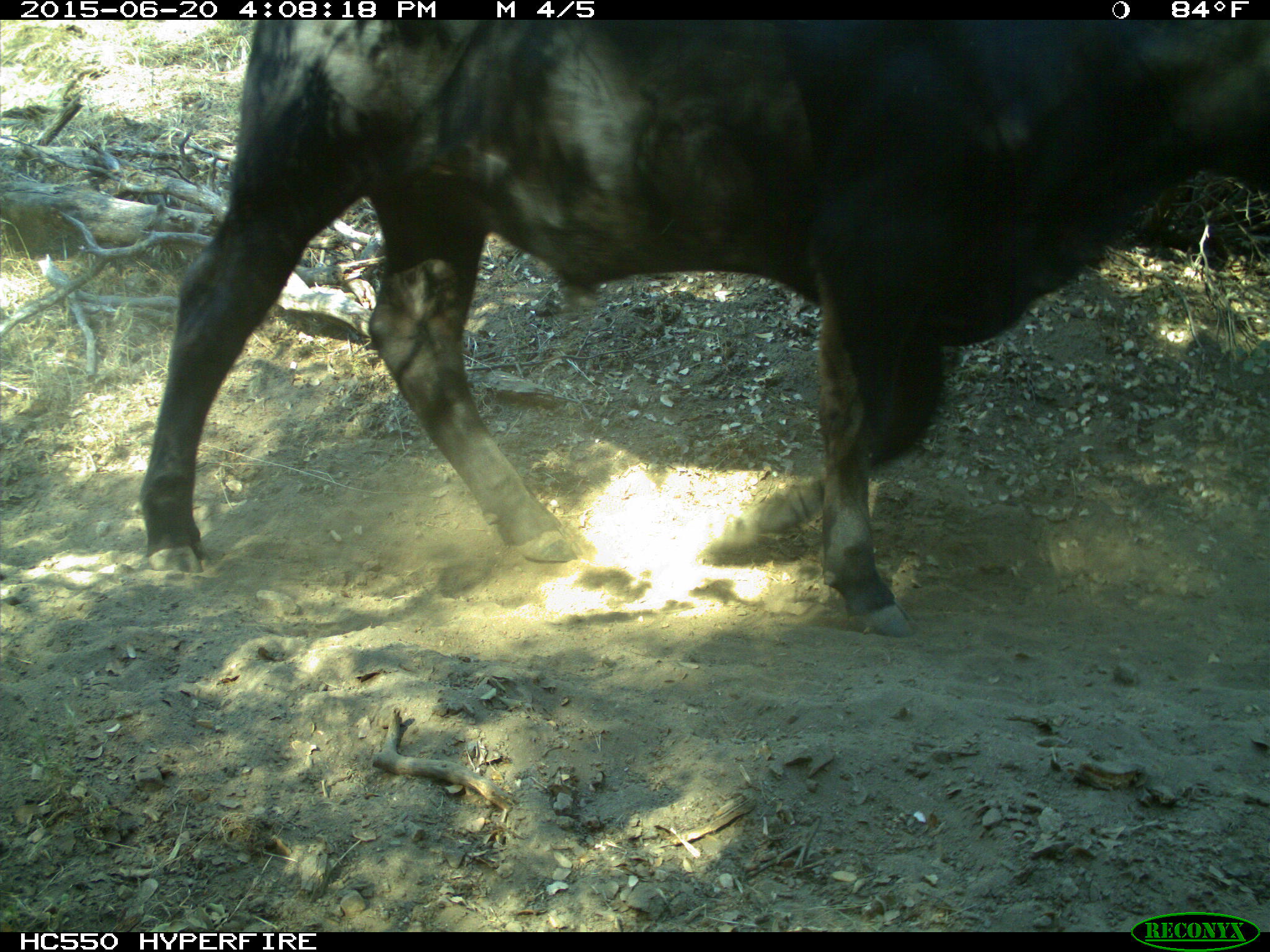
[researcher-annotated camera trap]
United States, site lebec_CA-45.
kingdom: Animalia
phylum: Chordata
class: Mammalia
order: Artiodactyla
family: Bovidae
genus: Bos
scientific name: Bos taurus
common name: domestic cow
Bos taurus (domestic cow).